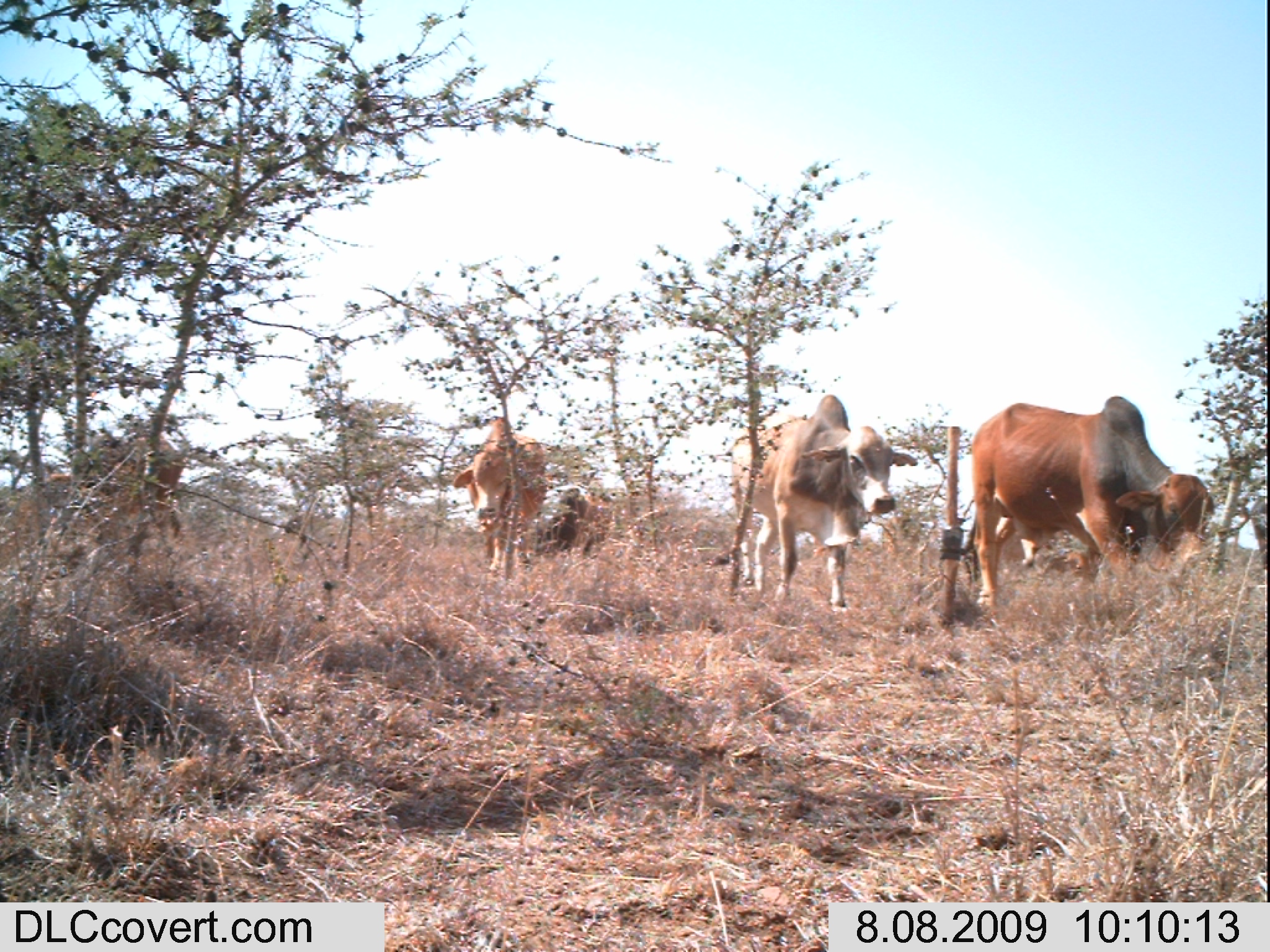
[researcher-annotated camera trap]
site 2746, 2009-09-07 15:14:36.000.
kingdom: Animalia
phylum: Chordata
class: Mammalia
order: Perissodactyla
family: Equidae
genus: Equus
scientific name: Equus quagga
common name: plains zebra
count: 1